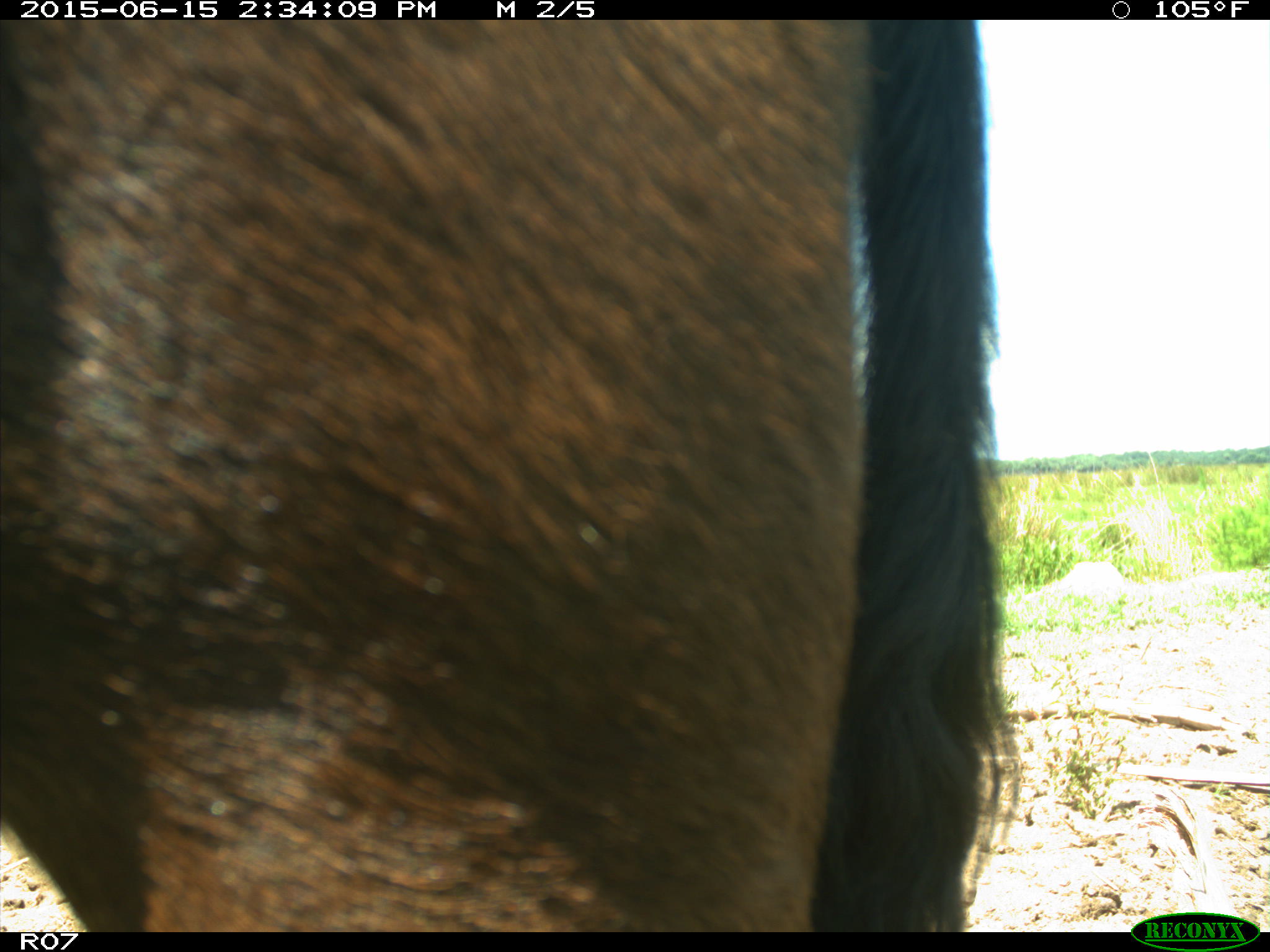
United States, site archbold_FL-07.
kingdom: Animalia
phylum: Chordata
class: Mammalia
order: Artiodactyla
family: Bovidae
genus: Bos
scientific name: Bos taurus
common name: domestic cow